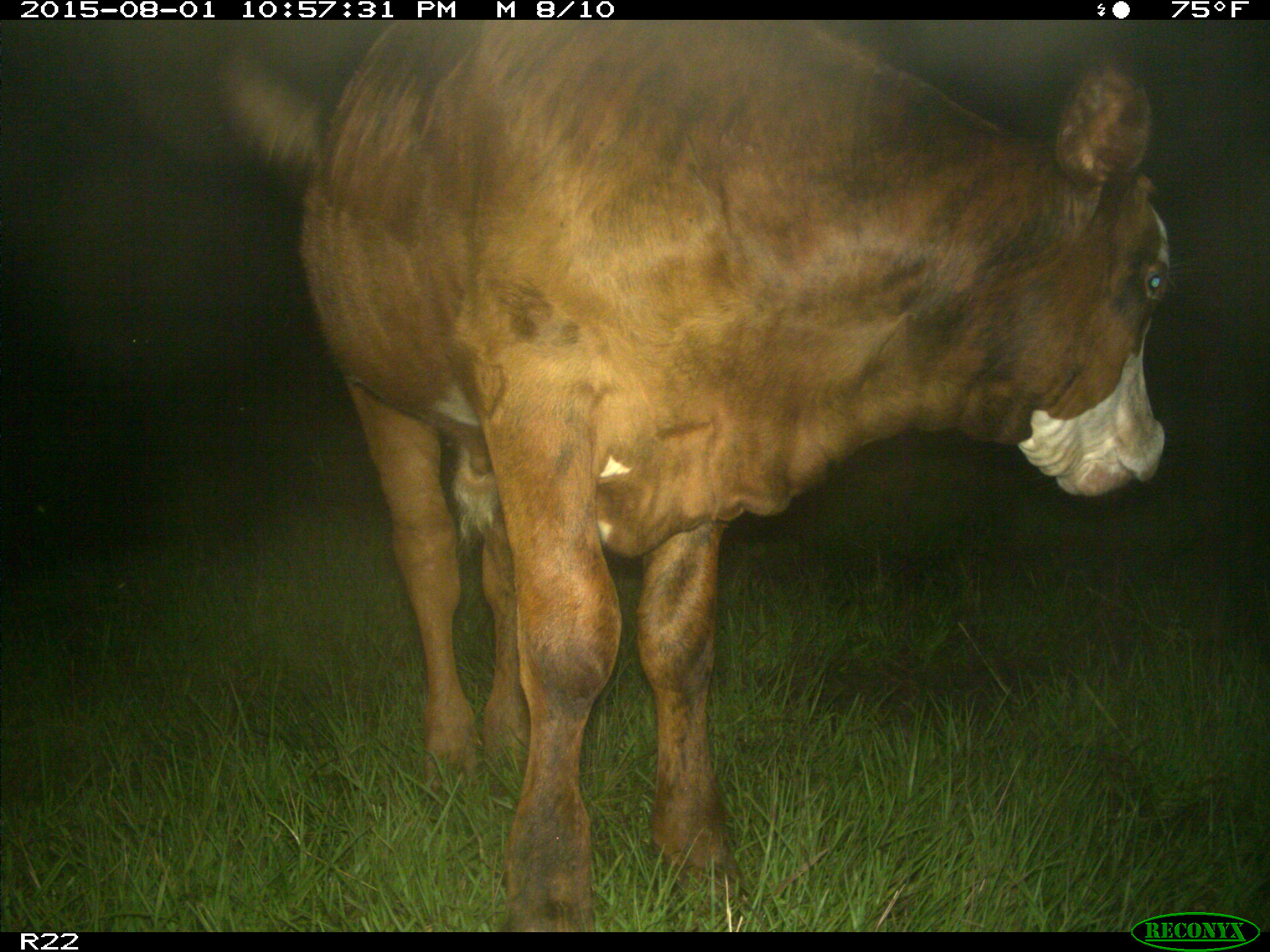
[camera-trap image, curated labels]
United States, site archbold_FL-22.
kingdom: Animalia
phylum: Chordata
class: Mammalia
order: Artiodactyla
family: Bovidae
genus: Bos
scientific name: Bos taurus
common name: domestic cow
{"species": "Bos taurus (domestic cow)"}